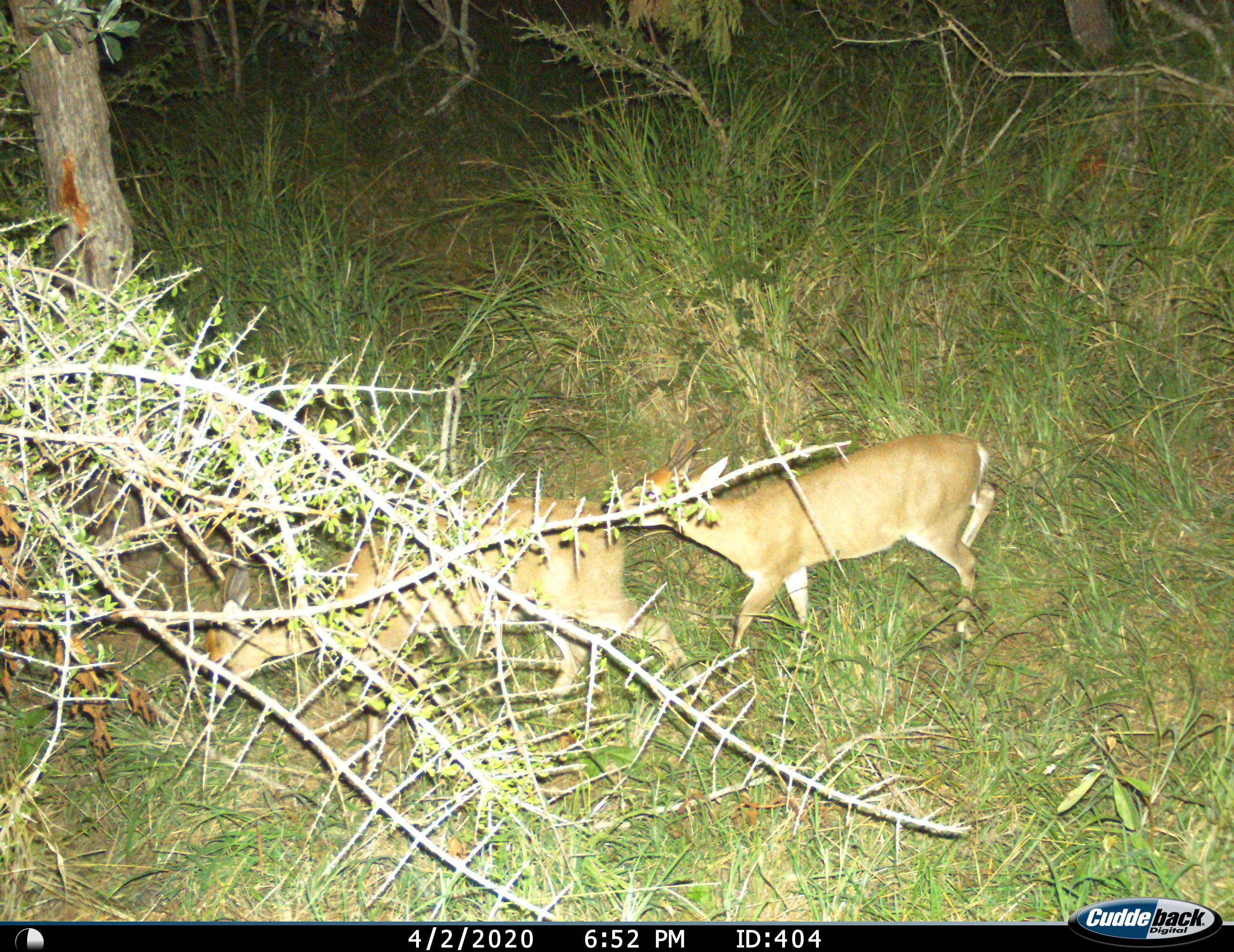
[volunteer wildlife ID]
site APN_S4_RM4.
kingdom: Animalia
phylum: Chordata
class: Mammalia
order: Artiodactyla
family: Bovidae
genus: Sylvicapra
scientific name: Sylvicapra grimmia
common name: common duiker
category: duikercommongrey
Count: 2.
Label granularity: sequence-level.